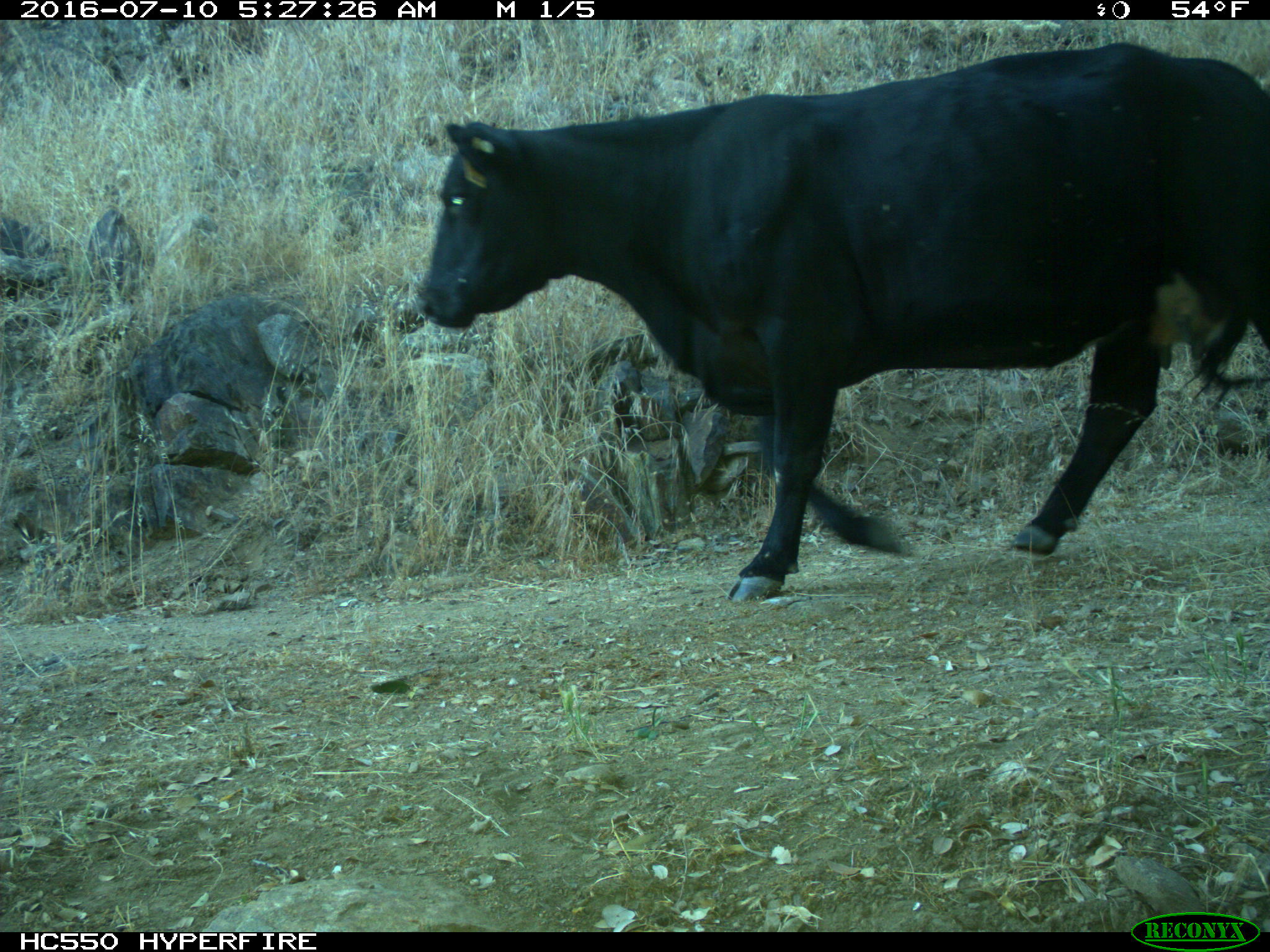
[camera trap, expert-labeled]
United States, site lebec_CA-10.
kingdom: Animalia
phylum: Chordata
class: Mammalia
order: Artiodactyla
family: Bovidae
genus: Bos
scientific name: Bos taurus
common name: domestic cow